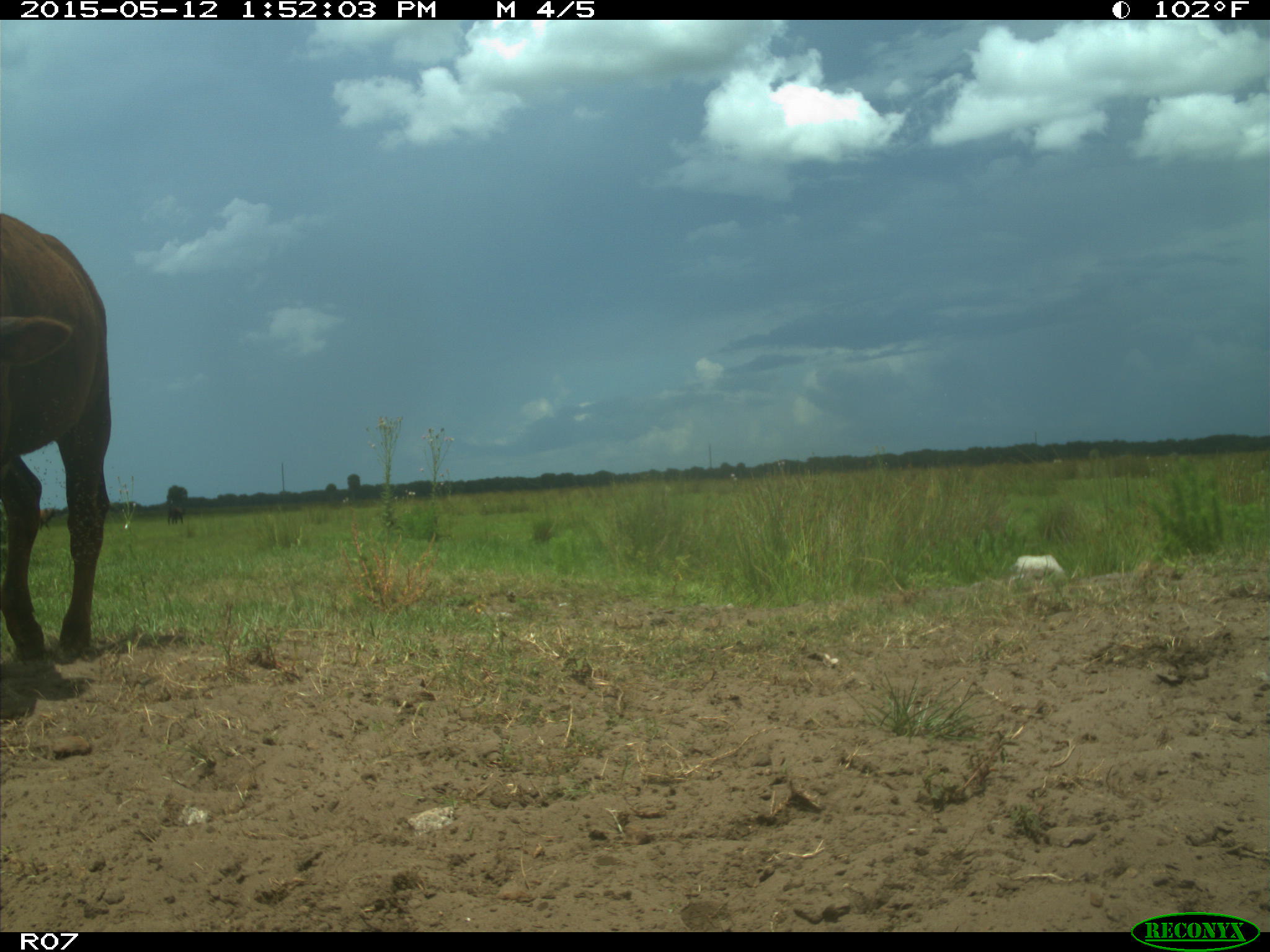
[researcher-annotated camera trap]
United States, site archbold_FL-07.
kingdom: Animalia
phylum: Chordata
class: Mammalia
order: Artiodactyla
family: Bovidae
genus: Bos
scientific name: Bos taurus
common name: domestic cow